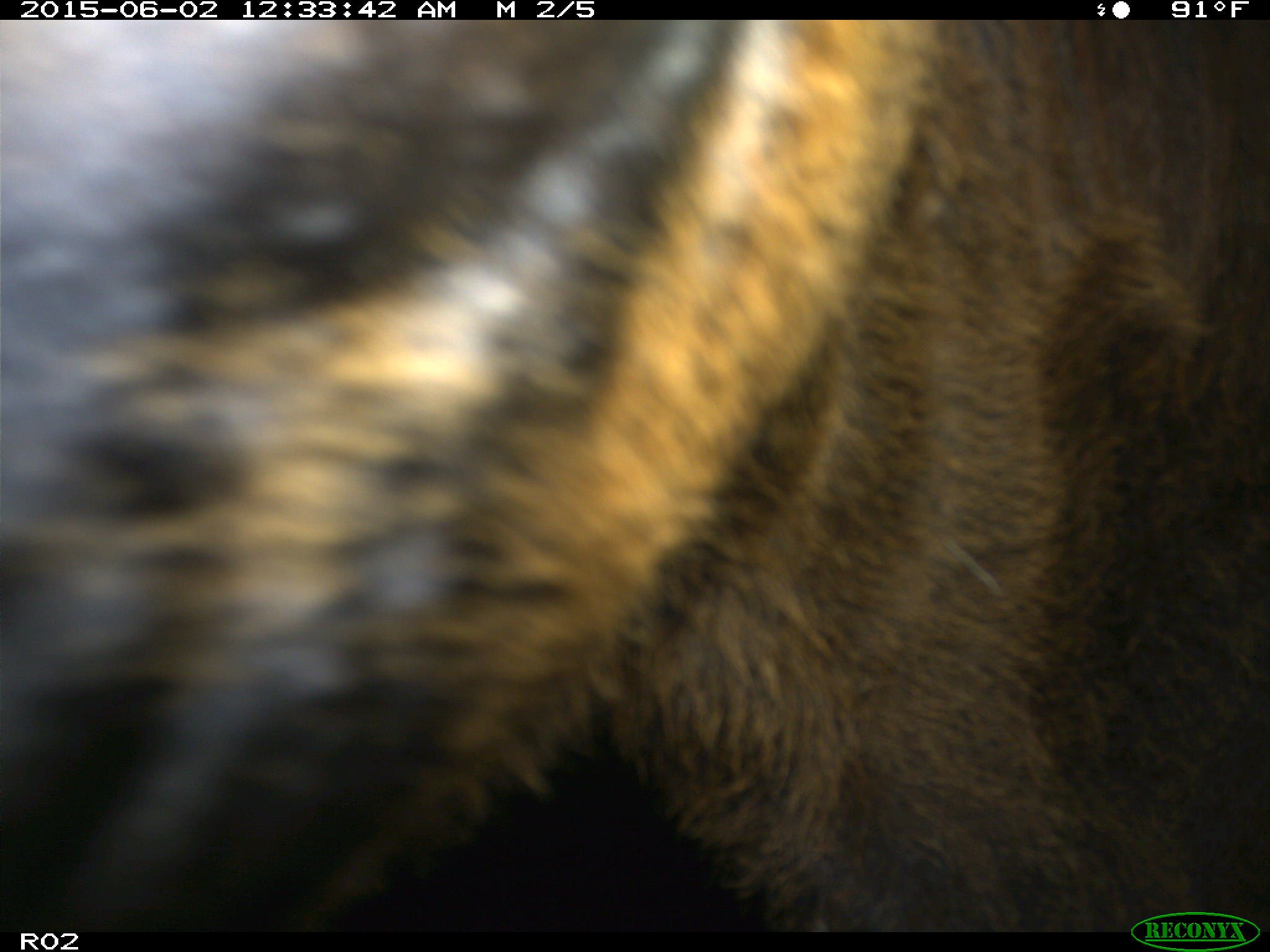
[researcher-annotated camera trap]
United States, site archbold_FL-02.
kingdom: Animalia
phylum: Chordata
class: Mammalia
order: Artiodactyla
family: Bovidae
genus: Bos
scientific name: Bos taurus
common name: domestic cow